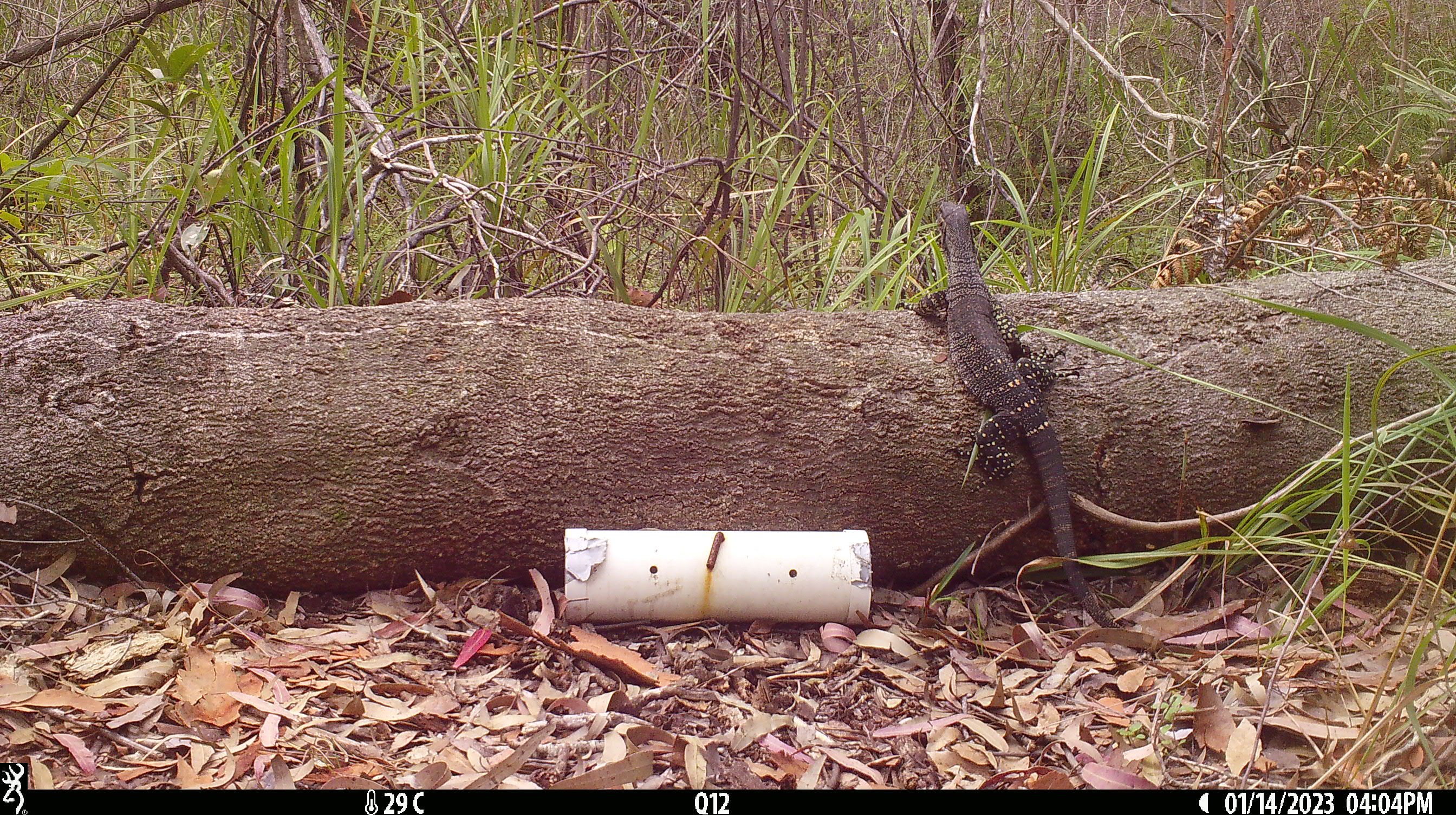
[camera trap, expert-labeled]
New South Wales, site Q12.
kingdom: Animalia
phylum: Chordata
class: Reptilia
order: Squamata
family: Varanidae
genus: Varanus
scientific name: Varanus varius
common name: lace monitor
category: goanna